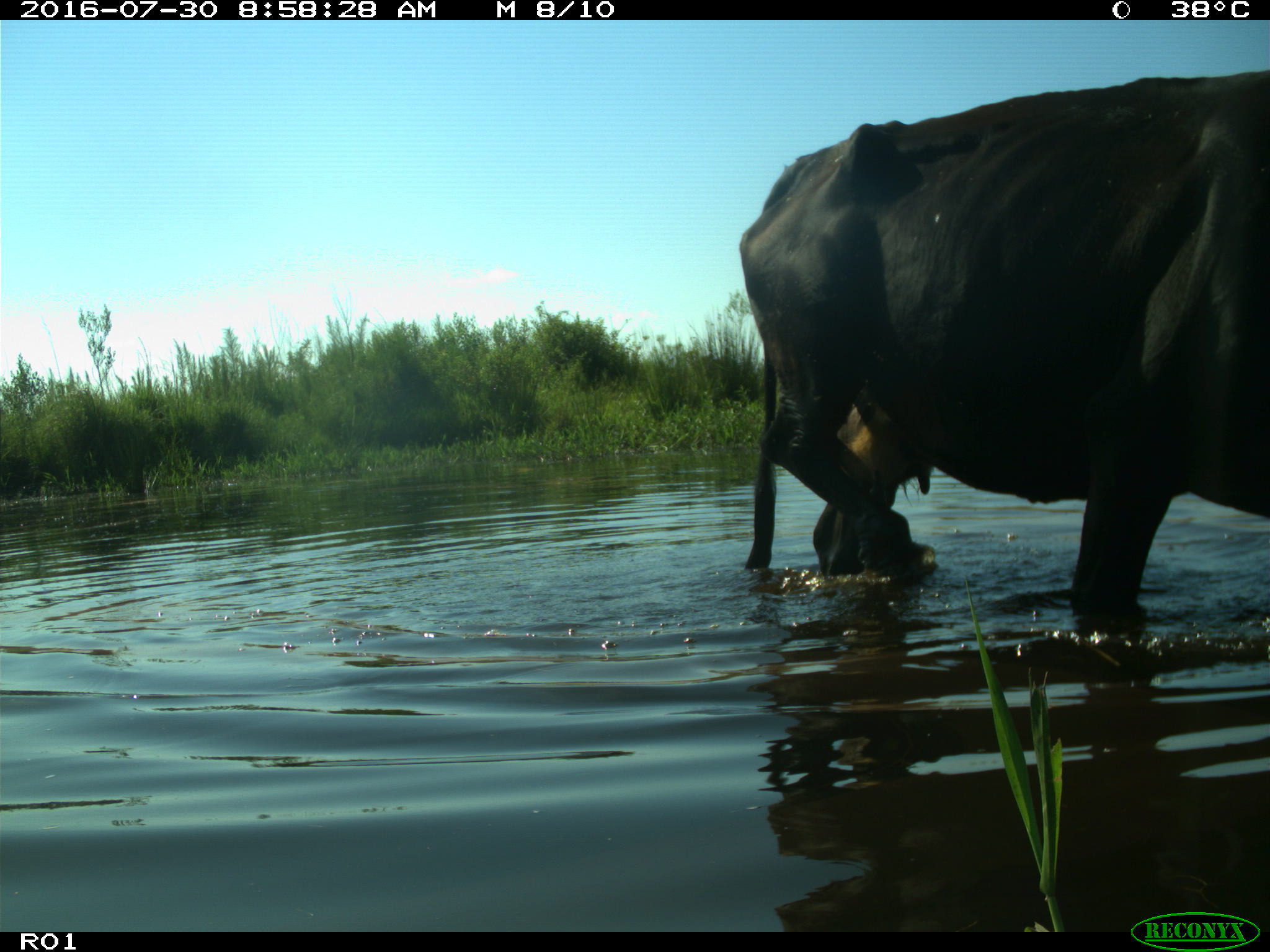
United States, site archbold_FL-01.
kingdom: Animalia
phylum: Chordata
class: Mammalia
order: Artiodactyla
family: Bovidae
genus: Bos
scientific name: Bos taurus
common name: domestic cow